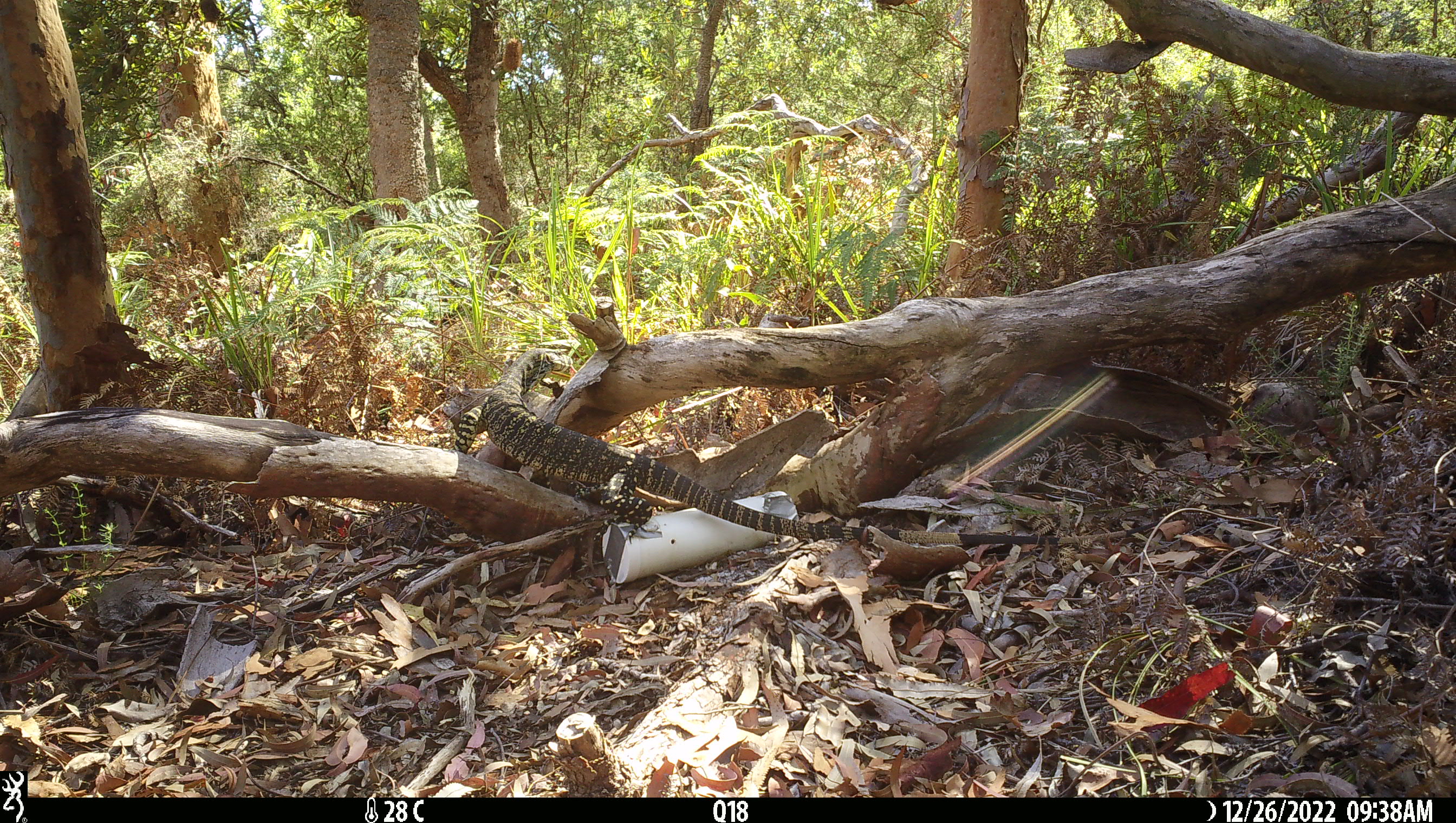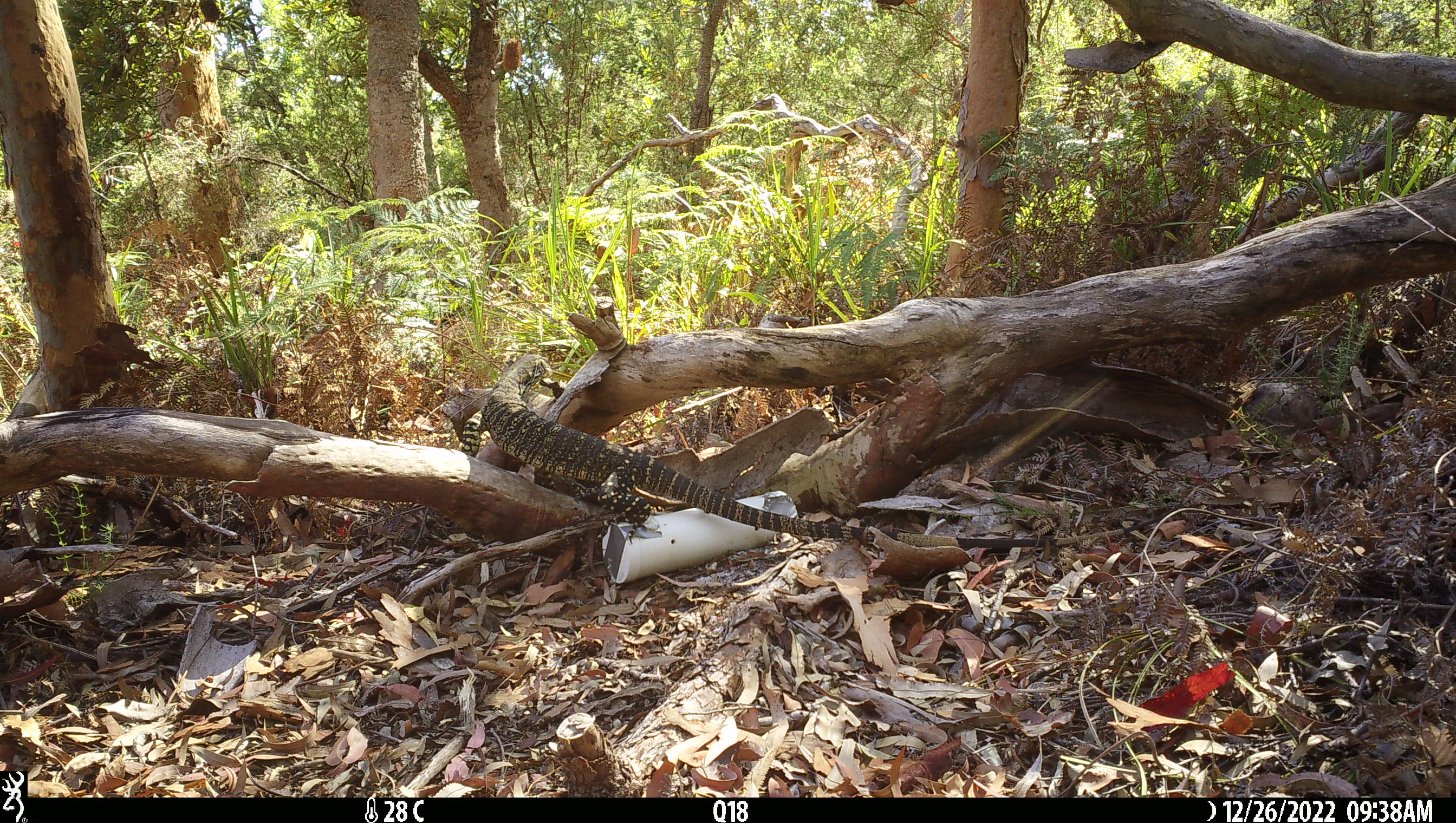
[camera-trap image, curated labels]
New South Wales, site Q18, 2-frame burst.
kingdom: Animalia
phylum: Chordata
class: Reptilia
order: Squamata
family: Varanidae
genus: Varanus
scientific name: Varanus varius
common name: lace monitor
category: goanna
Goanna (lace monitor) (Varanus varius).